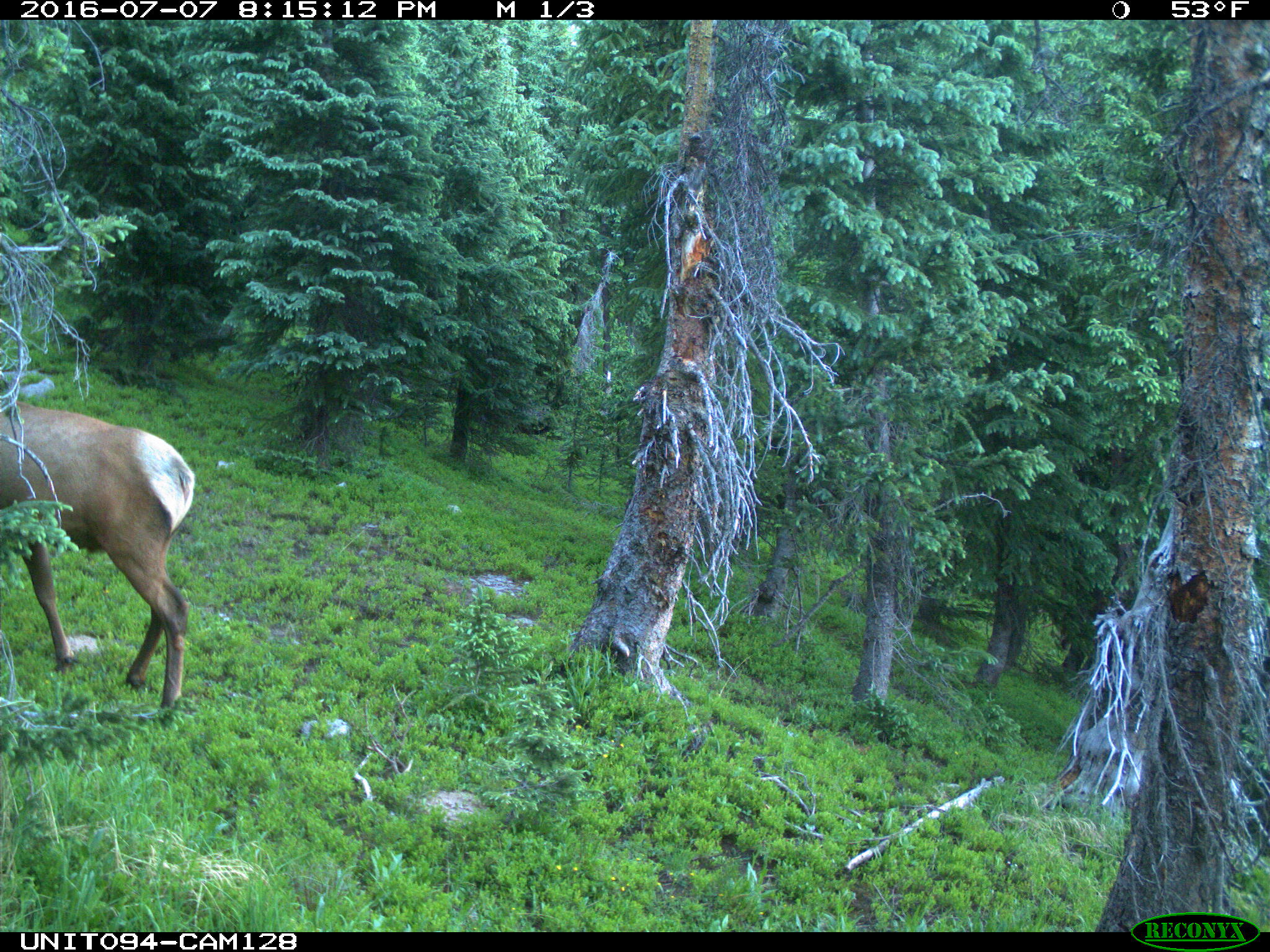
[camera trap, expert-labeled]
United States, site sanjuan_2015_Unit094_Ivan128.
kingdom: Animalia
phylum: Chordata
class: Mammalia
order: Artiodactyla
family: Cervidae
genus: Cervus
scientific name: Cervus elaphus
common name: red deer